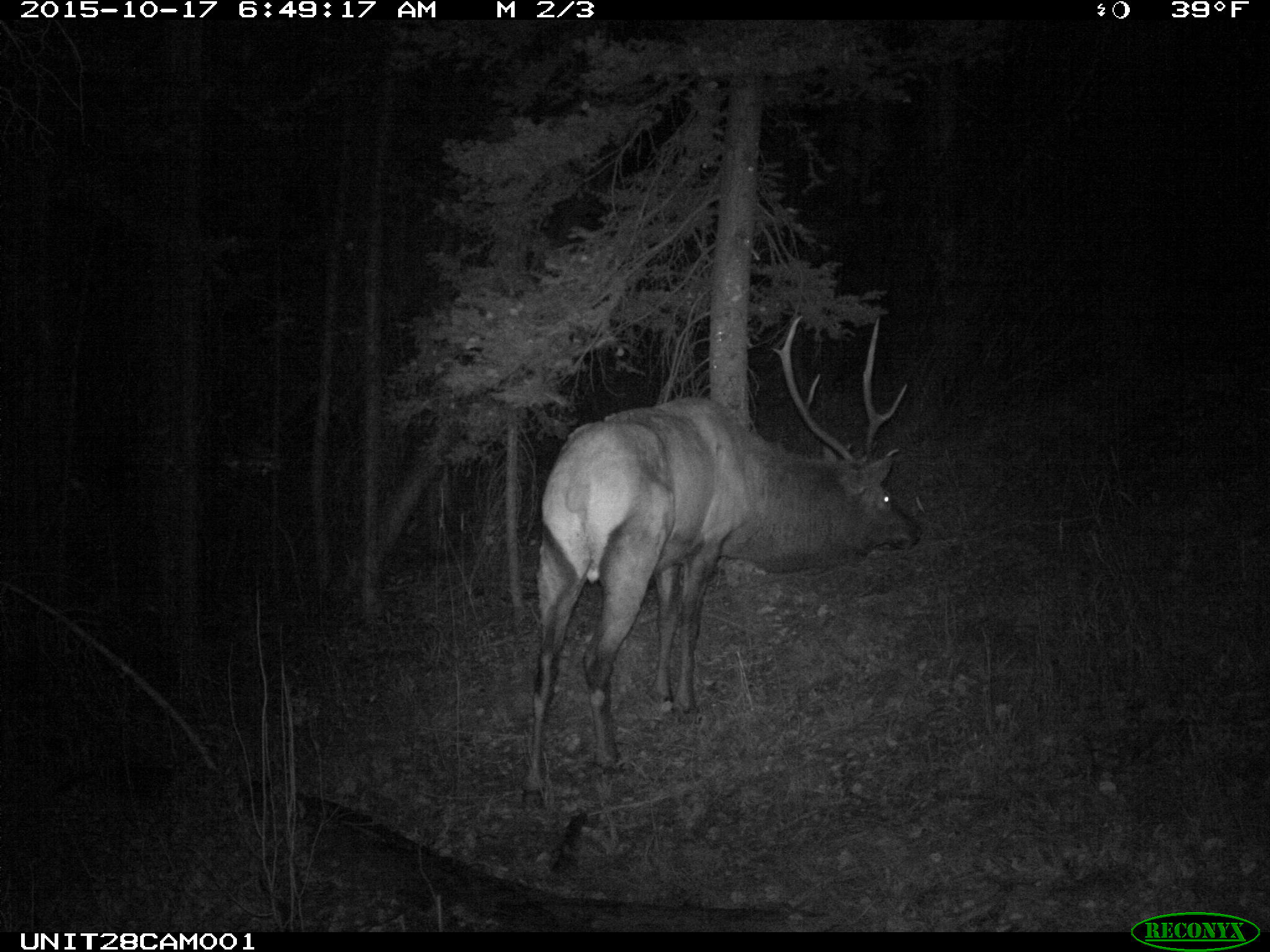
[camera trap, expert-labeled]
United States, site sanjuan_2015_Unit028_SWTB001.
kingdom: Animalia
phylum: Chordata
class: Mammalia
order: Artiodactyla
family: Cervidae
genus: Cervus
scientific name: Cervus elaphus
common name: red deer